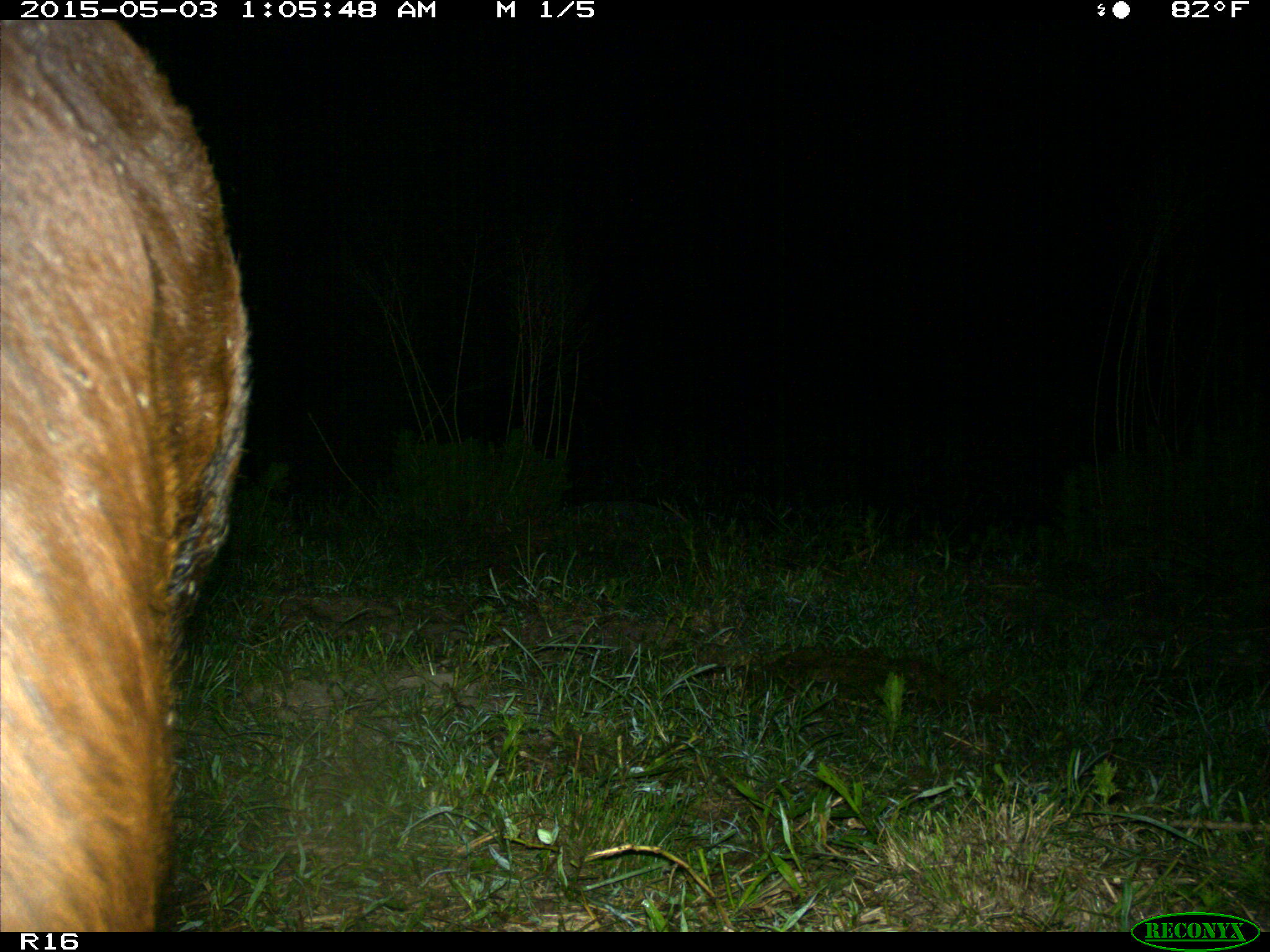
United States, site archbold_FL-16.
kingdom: Animalia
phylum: Chordata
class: Mammalia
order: Artiodactyla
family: Bovidae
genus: Bos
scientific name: Bos taurus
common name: domestic cow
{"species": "Bos taurus (domestic cow)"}